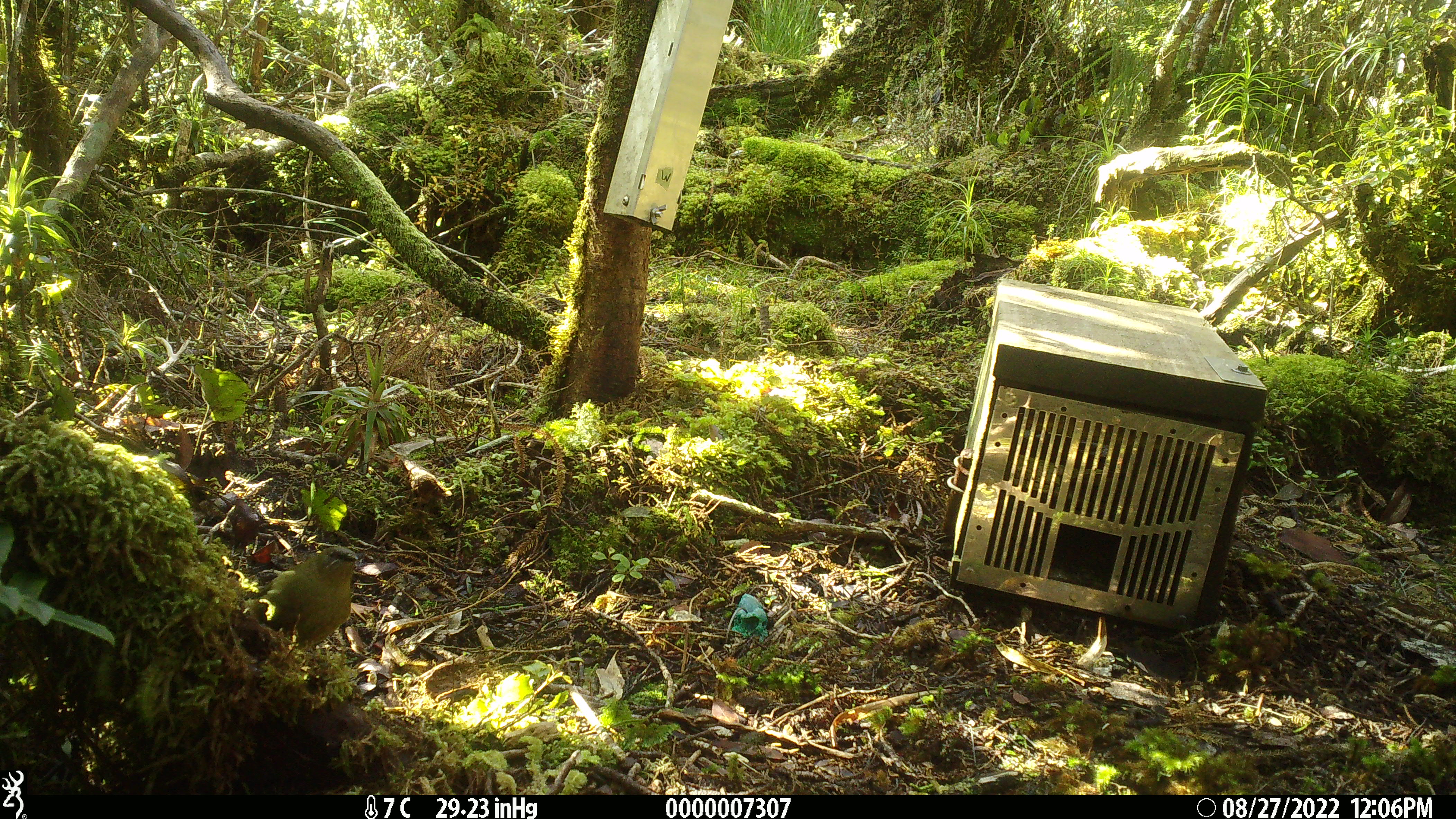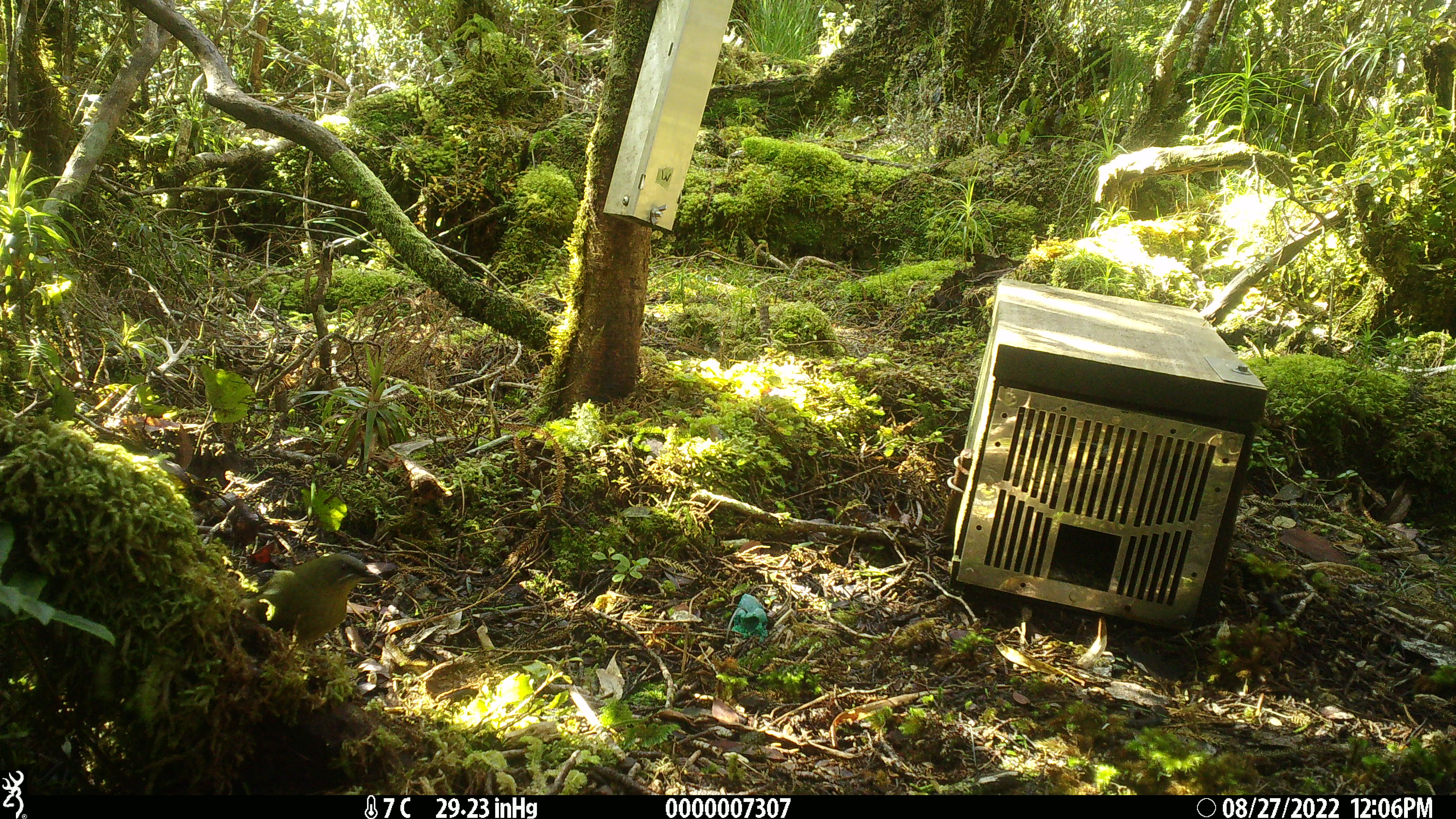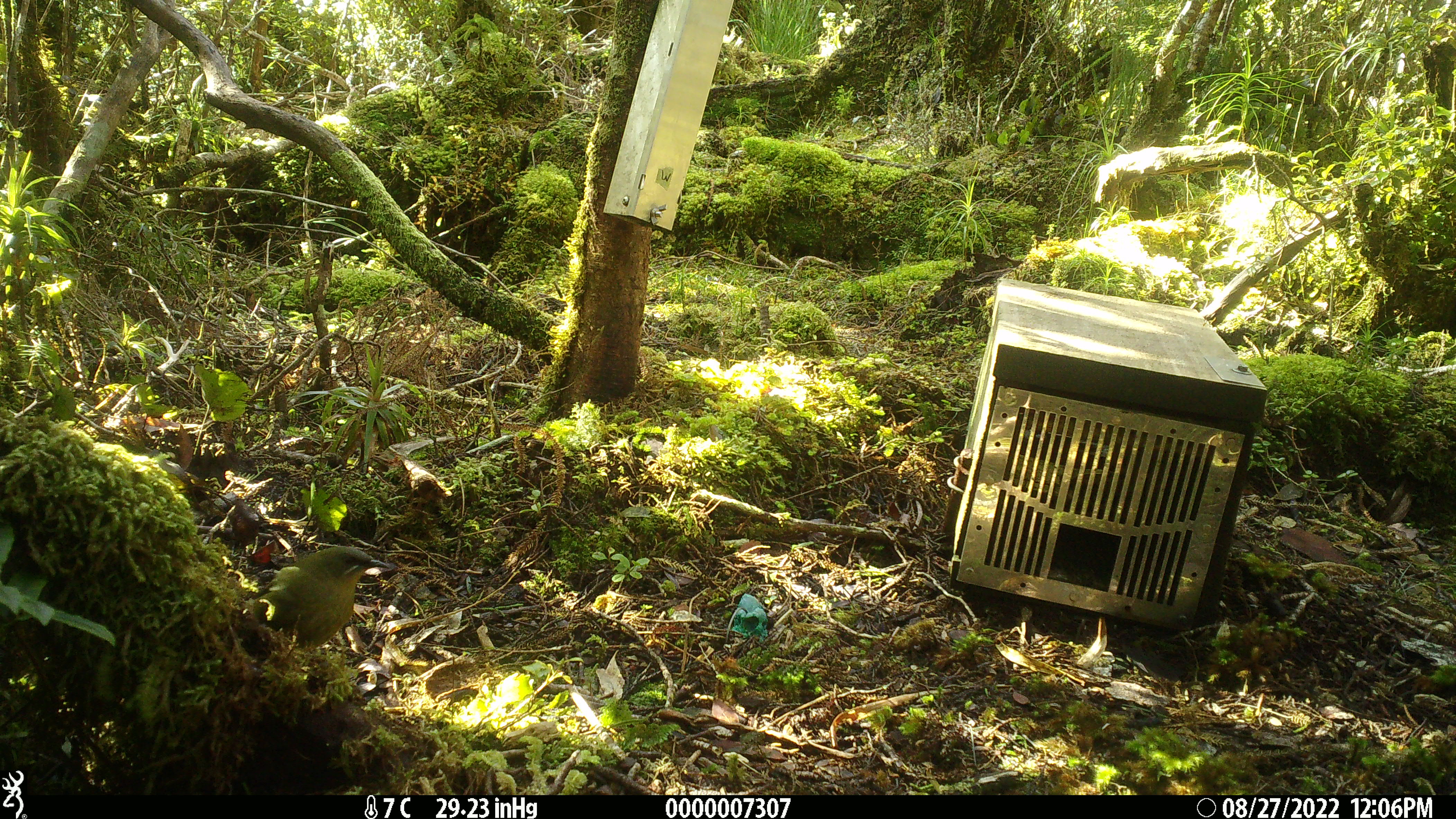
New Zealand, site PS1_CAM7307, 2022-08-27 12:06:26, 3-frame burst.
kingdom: Animalia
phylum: Chordata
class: Aves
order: Passeriformes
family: Meliphagidae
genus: Anthornis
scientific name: Anthornis melanura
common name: new zealand bellbird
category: bellbird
Bellbird (new zealand bellbird) (Anthornis melanura).